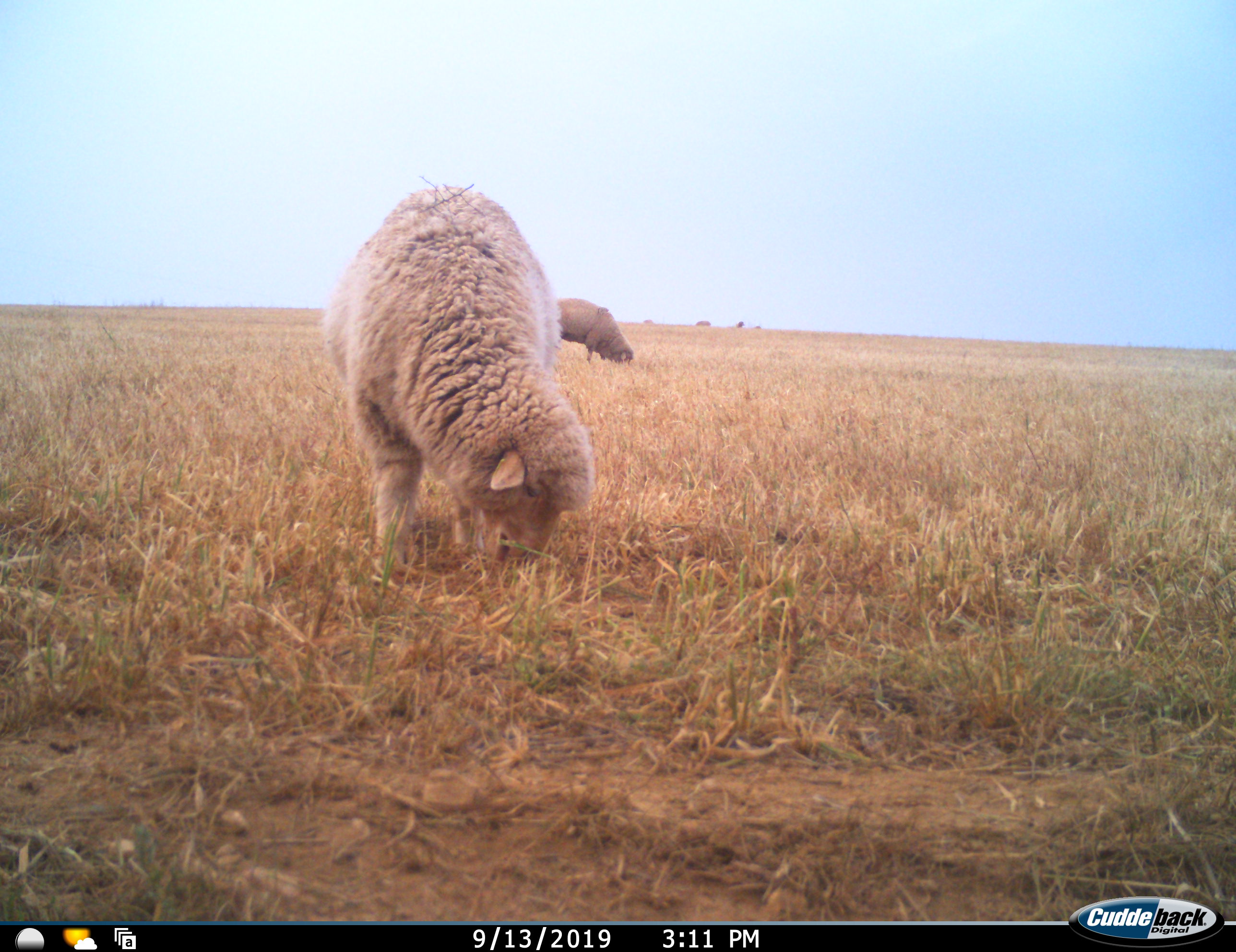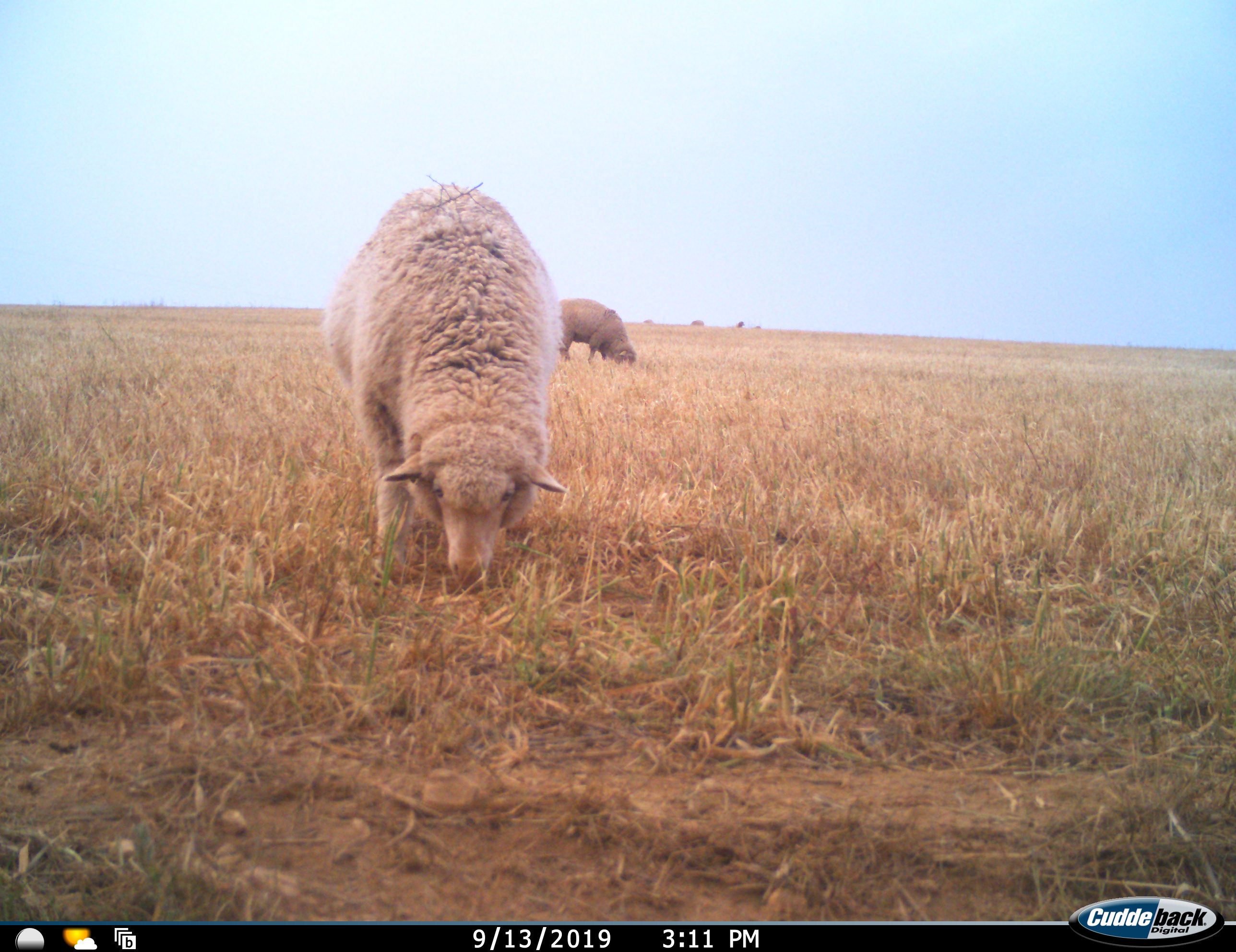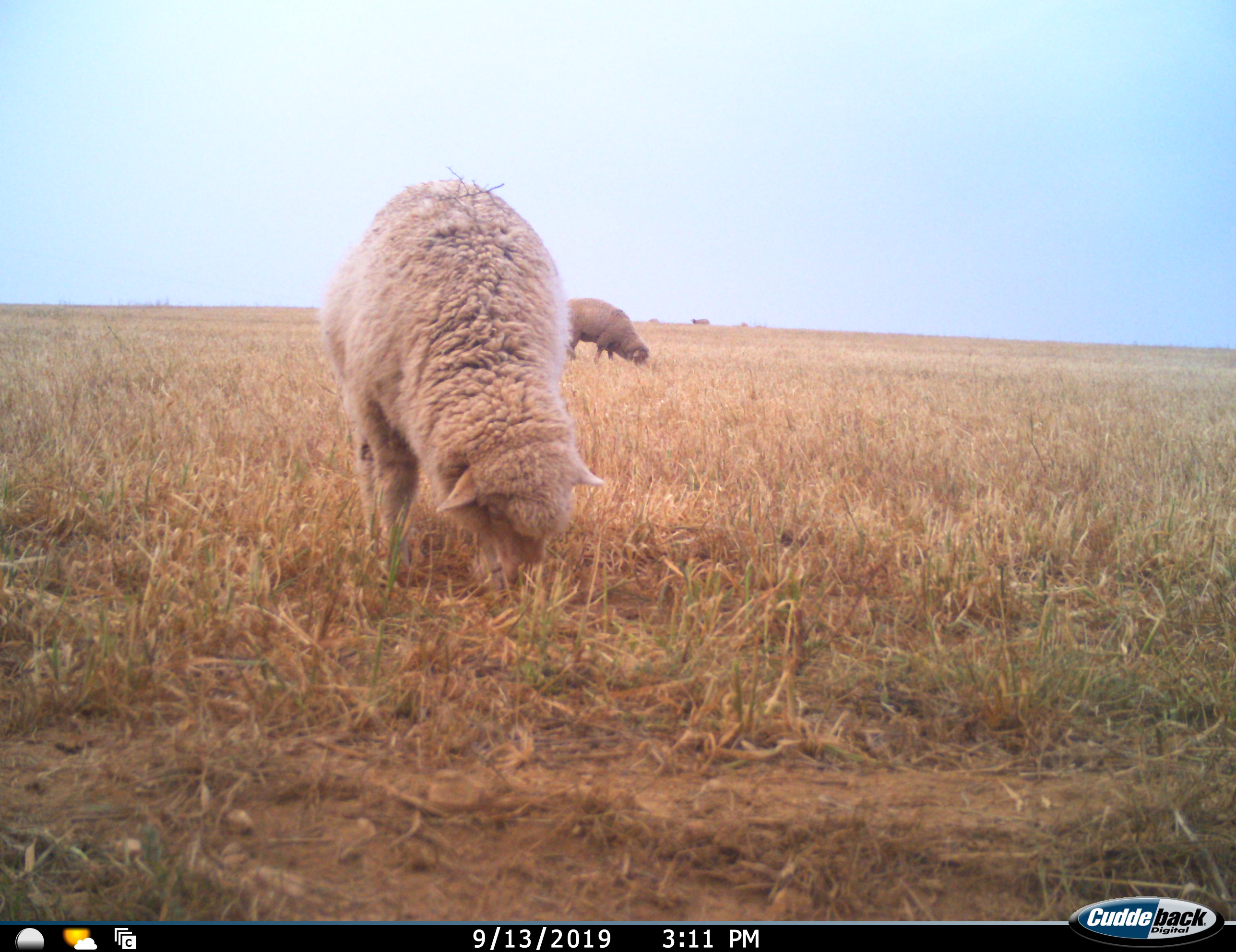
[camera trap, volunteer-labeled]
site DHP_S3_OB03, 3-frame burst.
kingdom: Animalia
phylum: Chordata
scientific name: Vertebrata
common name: domestic animal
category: domesticanimal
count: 5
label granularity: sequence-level